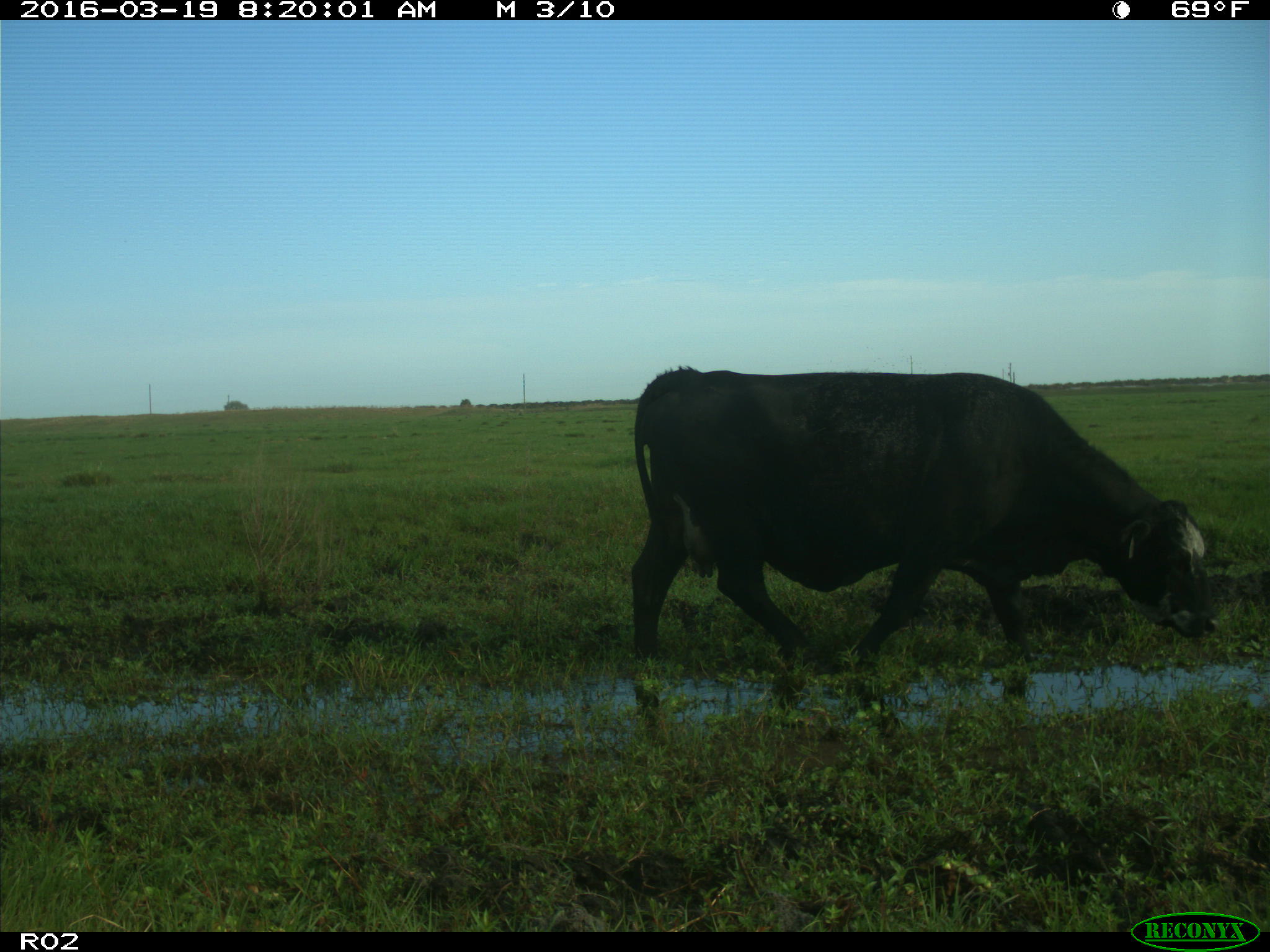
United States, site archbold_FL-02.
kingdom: Animalia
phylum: Chordata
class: Mammalia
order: Artiodactyla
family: Bovidae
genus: Bos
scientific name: Bos taurus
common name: domestic cow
Bos taurus (domestic cow).